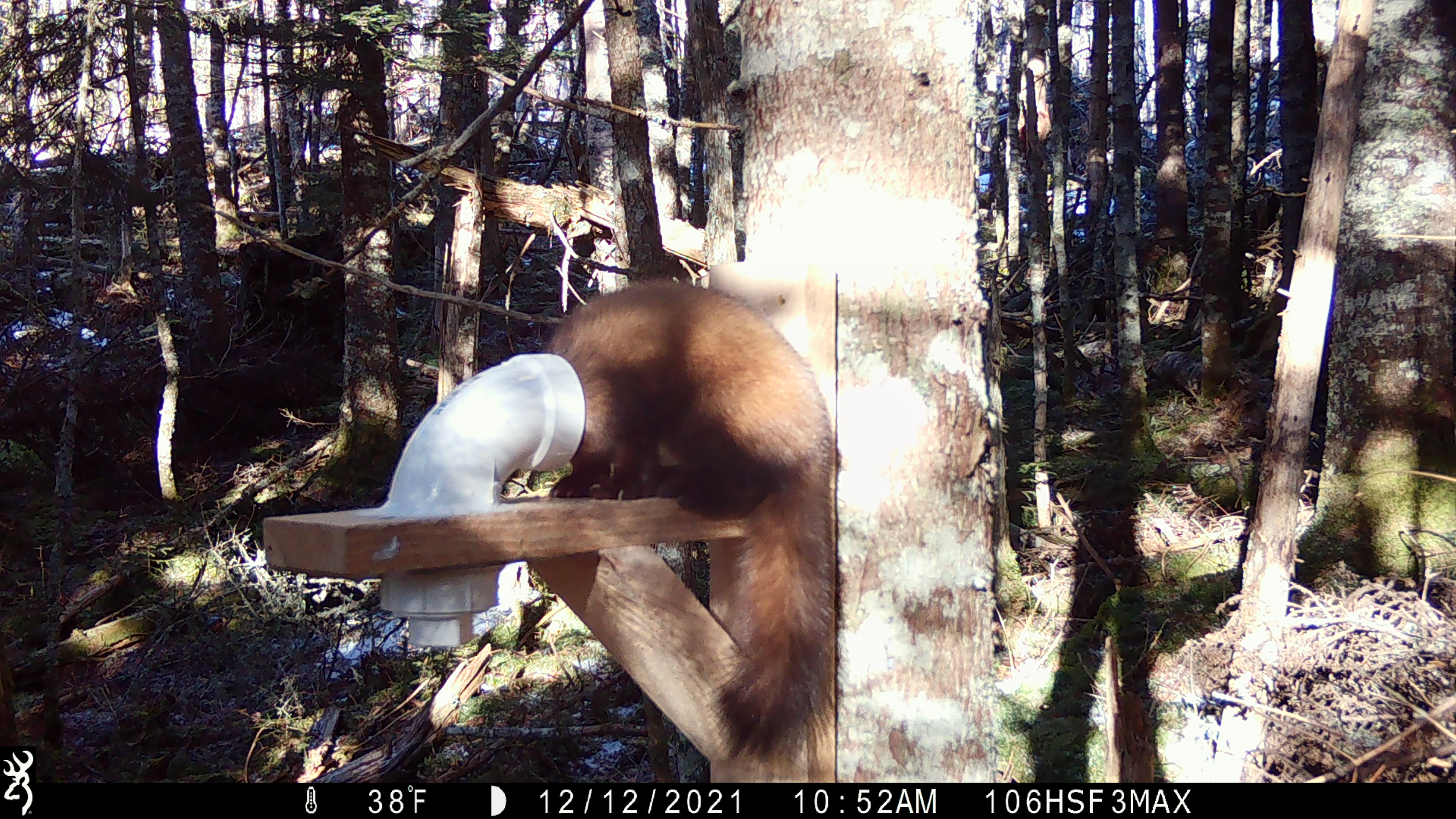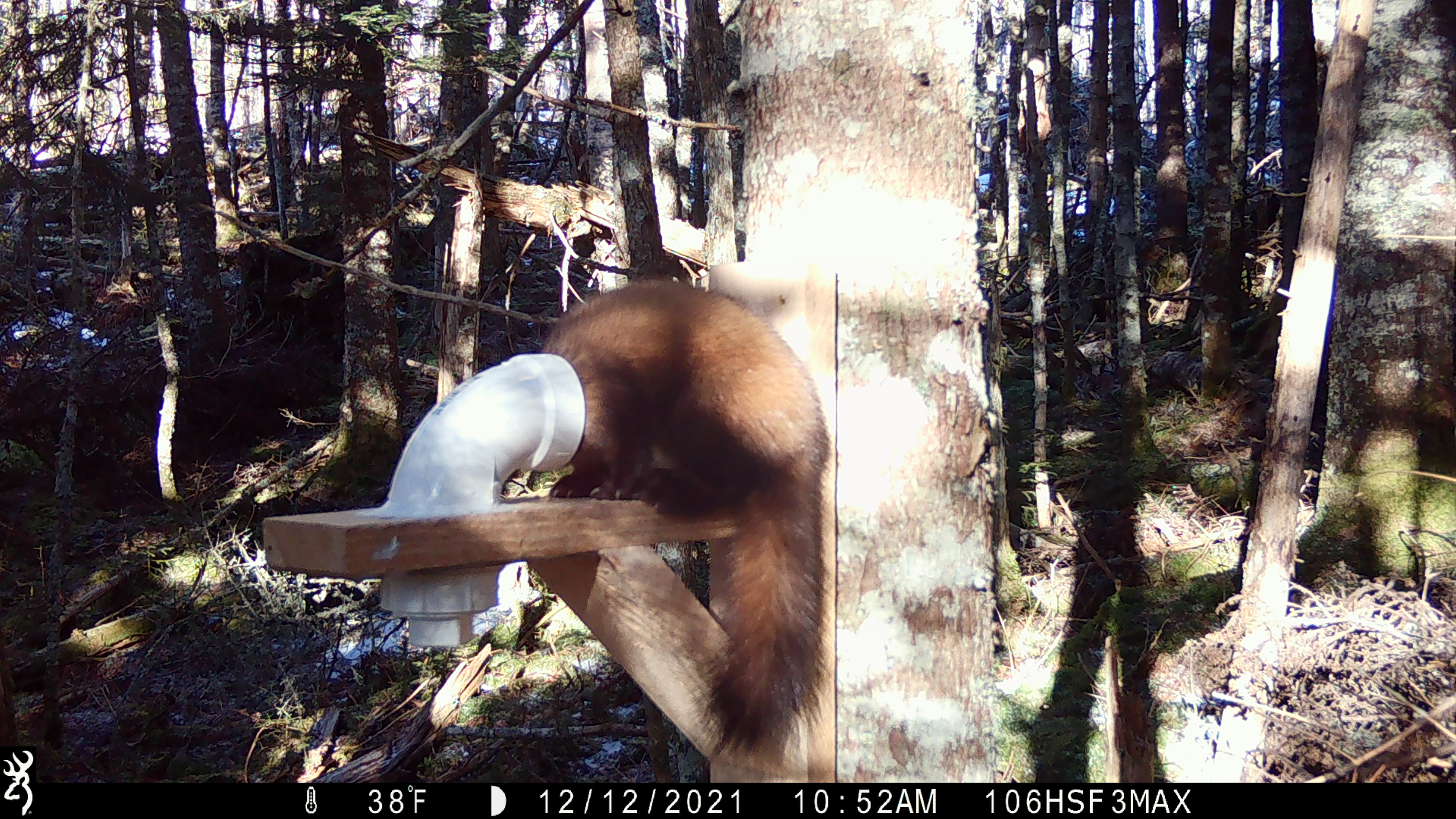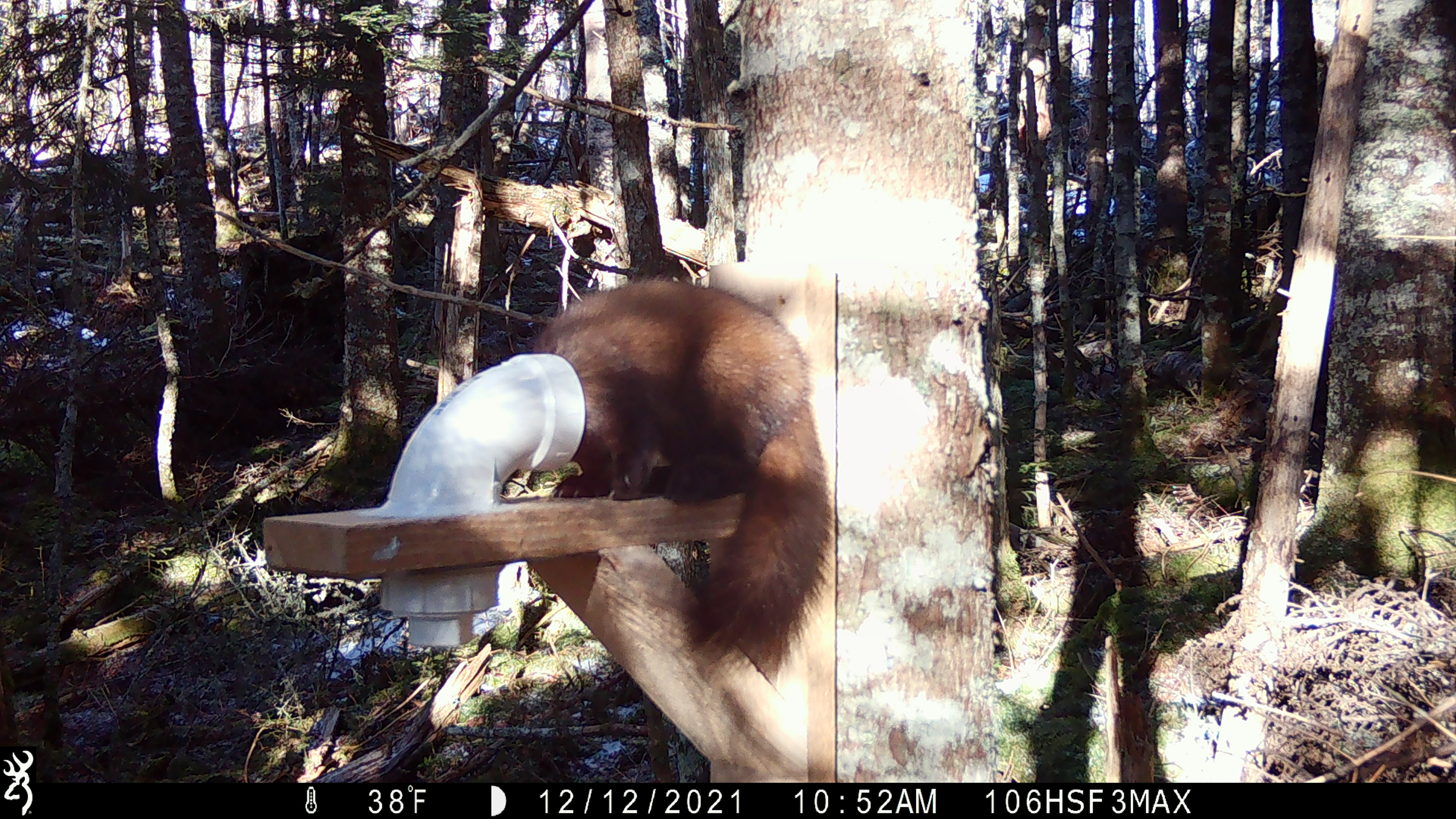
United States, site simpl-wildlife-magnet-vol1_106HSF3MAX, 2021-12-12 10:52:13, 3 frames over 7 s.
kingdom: Animalia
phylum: Chordata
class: Mammalia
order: Carnivora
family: Mustelidae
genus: Martes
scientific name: Martes americana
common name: american marten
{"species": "american marten (Martes americana)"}